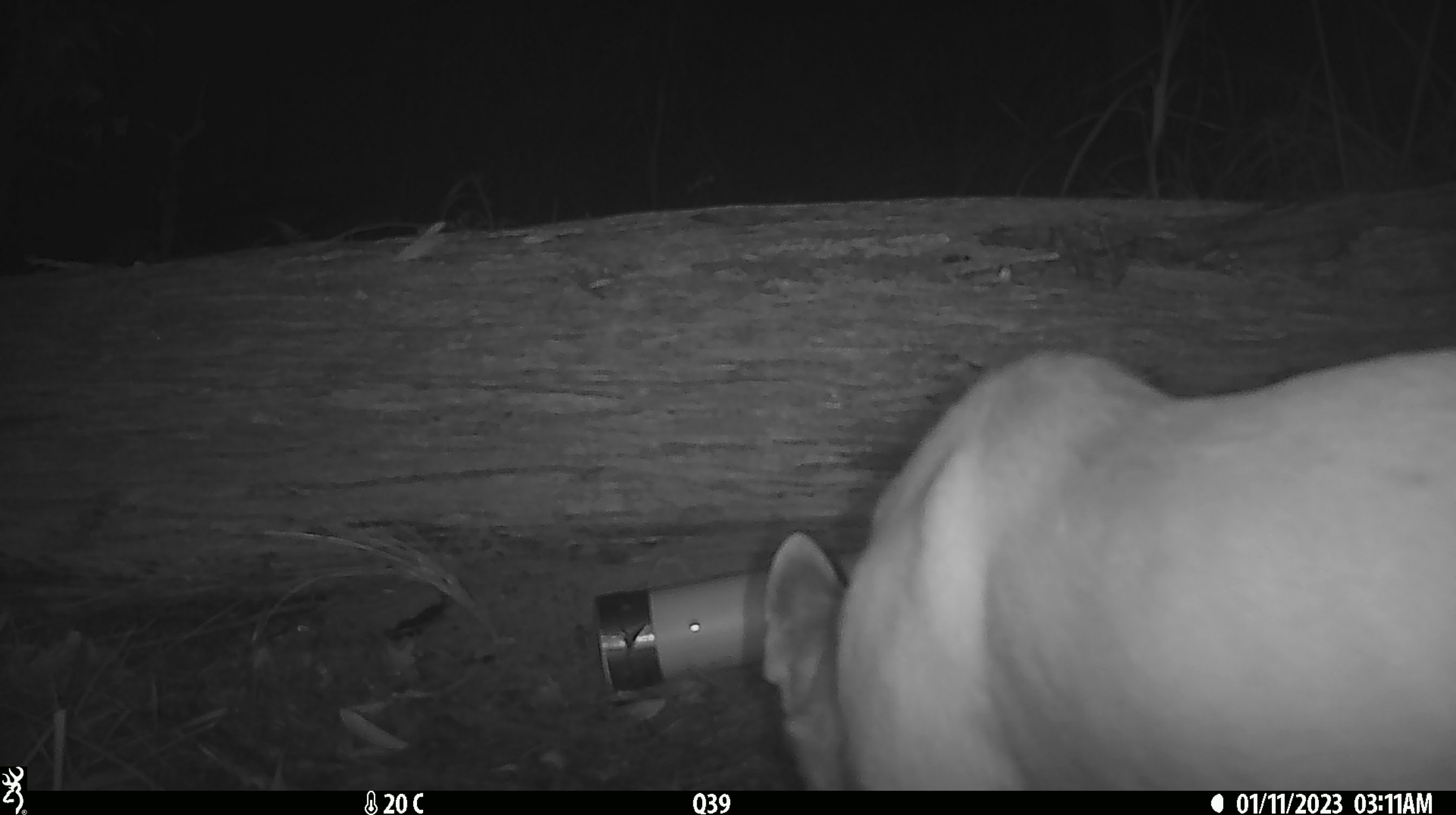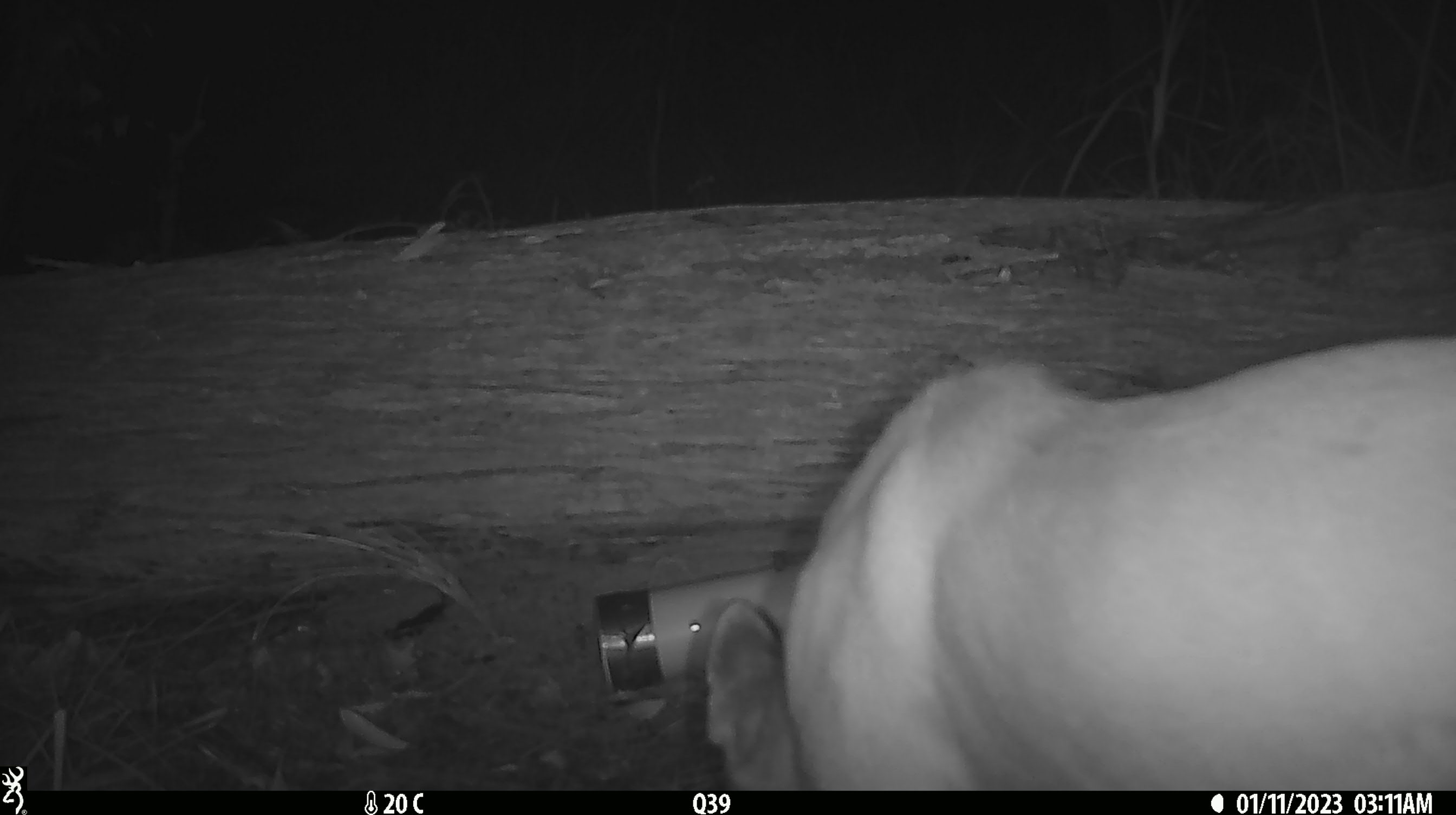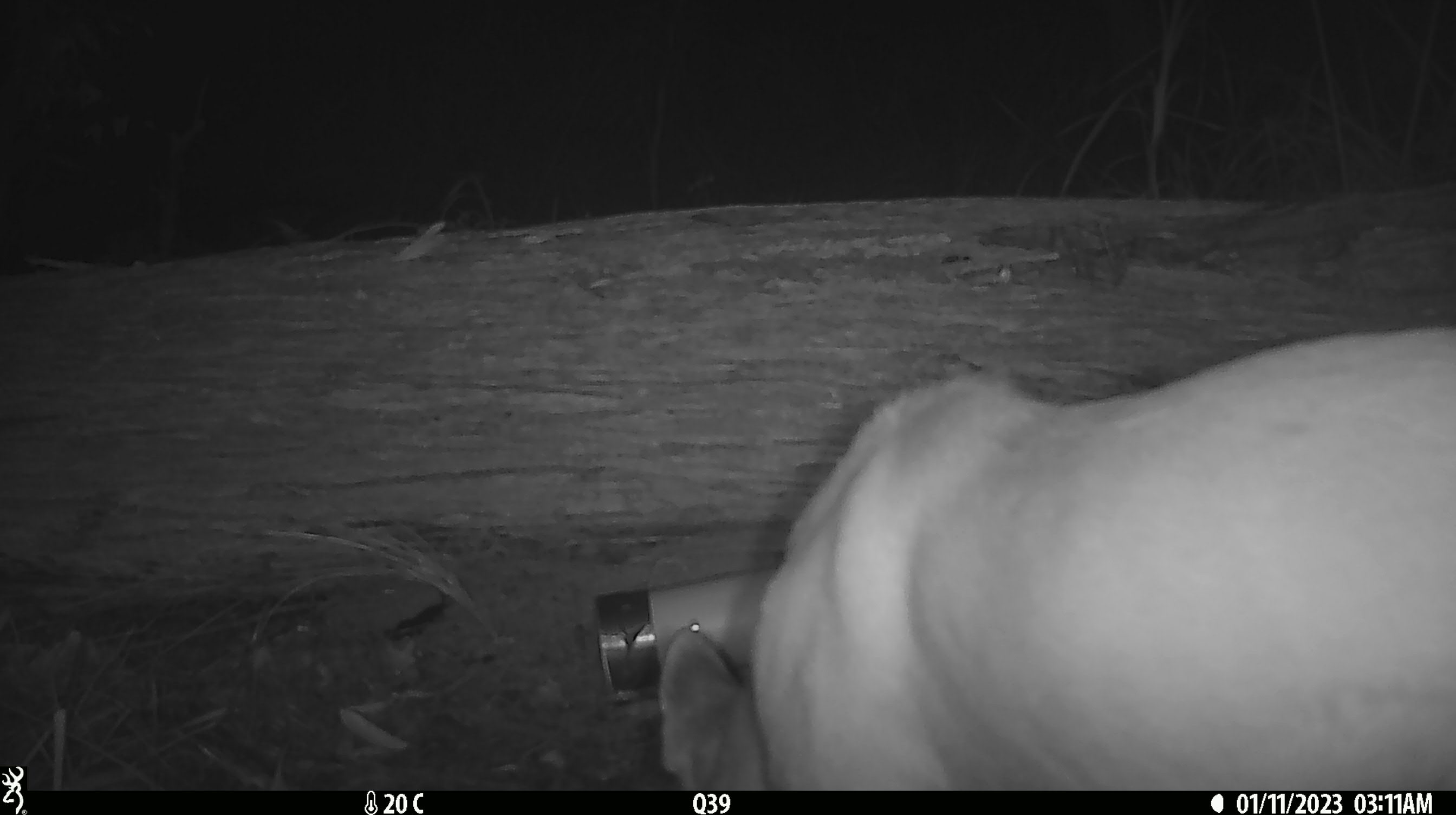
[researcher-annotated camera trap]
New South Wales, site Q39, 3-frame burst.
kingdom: Animalia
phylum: Chordata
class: Mammalia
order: Carnivora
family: Canidae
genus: Canis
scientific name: Canis familiaris dingo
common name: dingo